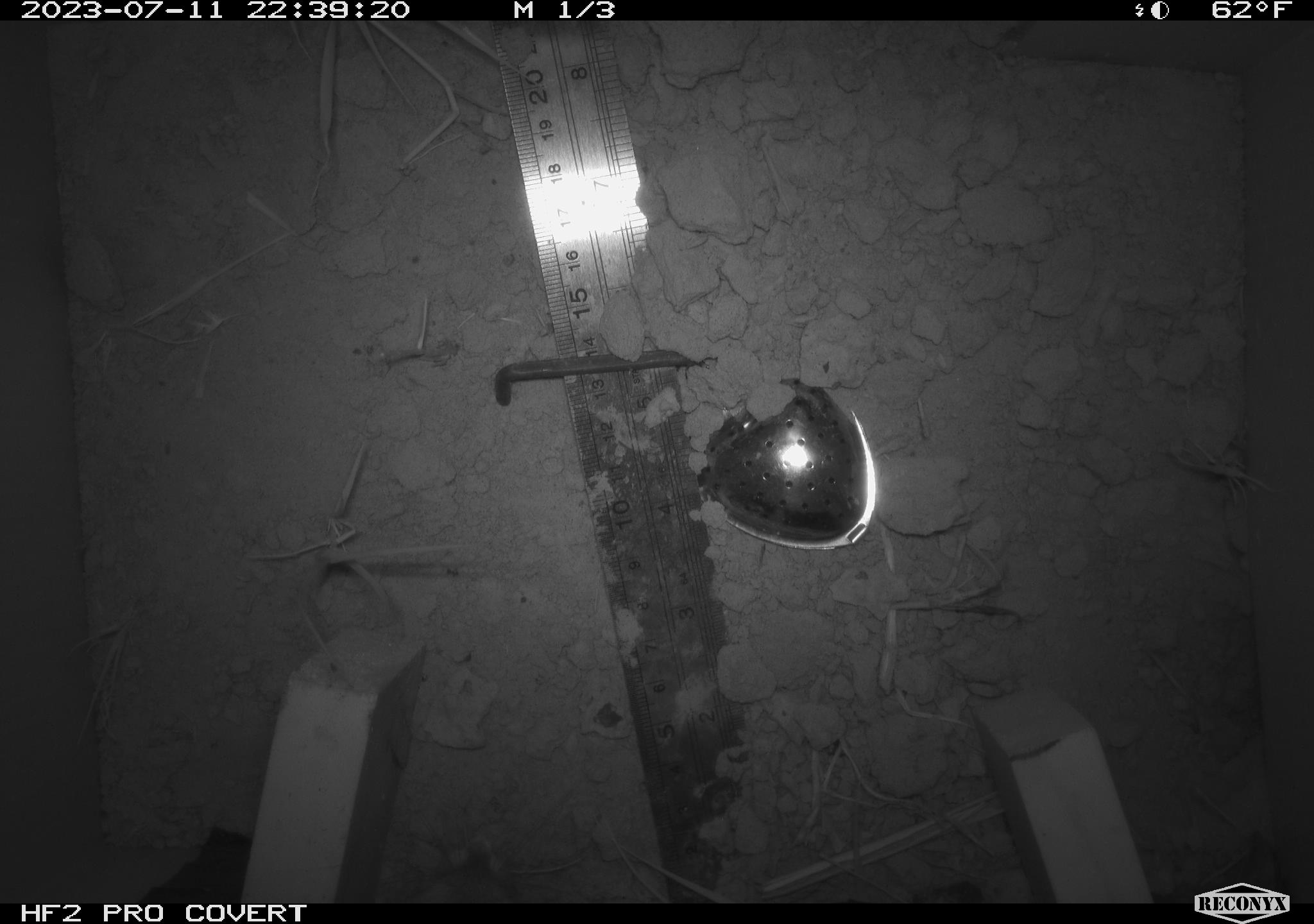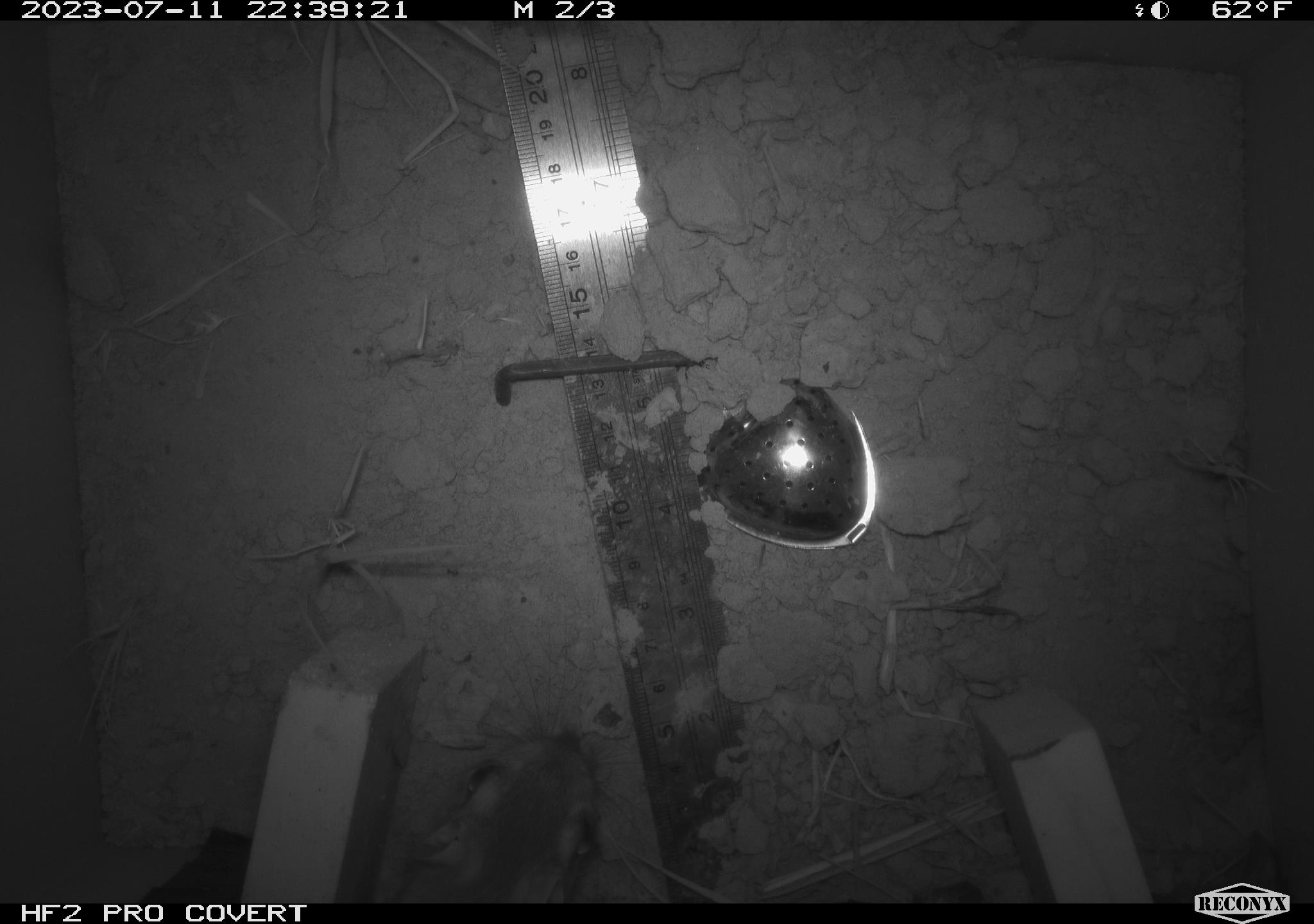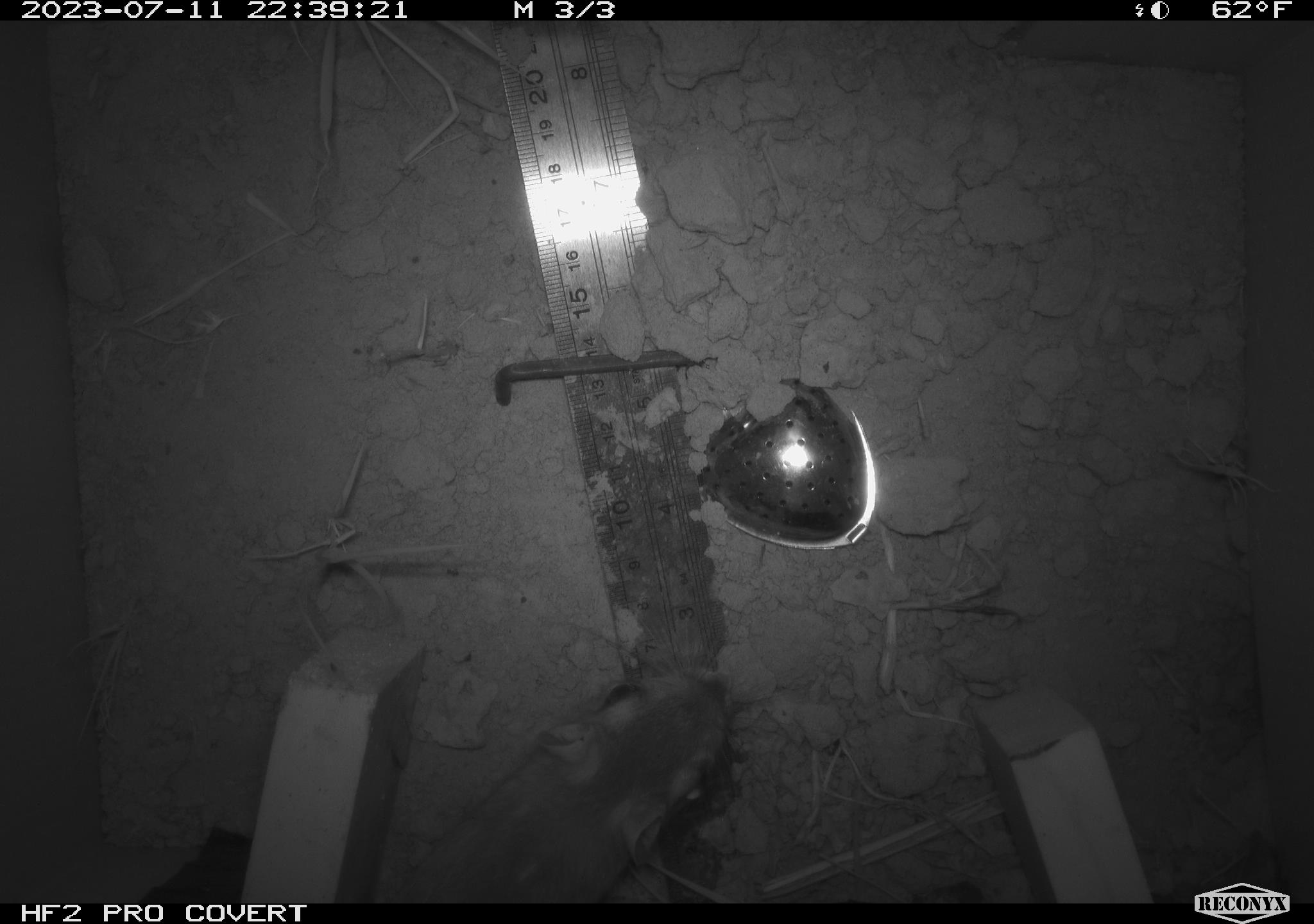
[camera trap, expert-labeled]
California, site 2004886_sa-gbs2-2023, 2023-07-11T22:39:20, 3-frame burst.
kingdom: Animalia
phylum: Chordata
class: Mammalia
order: Rodentia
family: Heteromyidae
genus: Dipodomys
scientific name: Dipodomys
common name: kangaroo rats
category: dipodomys species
Dipodomys species (kangaroo rats) (Dipodomys).